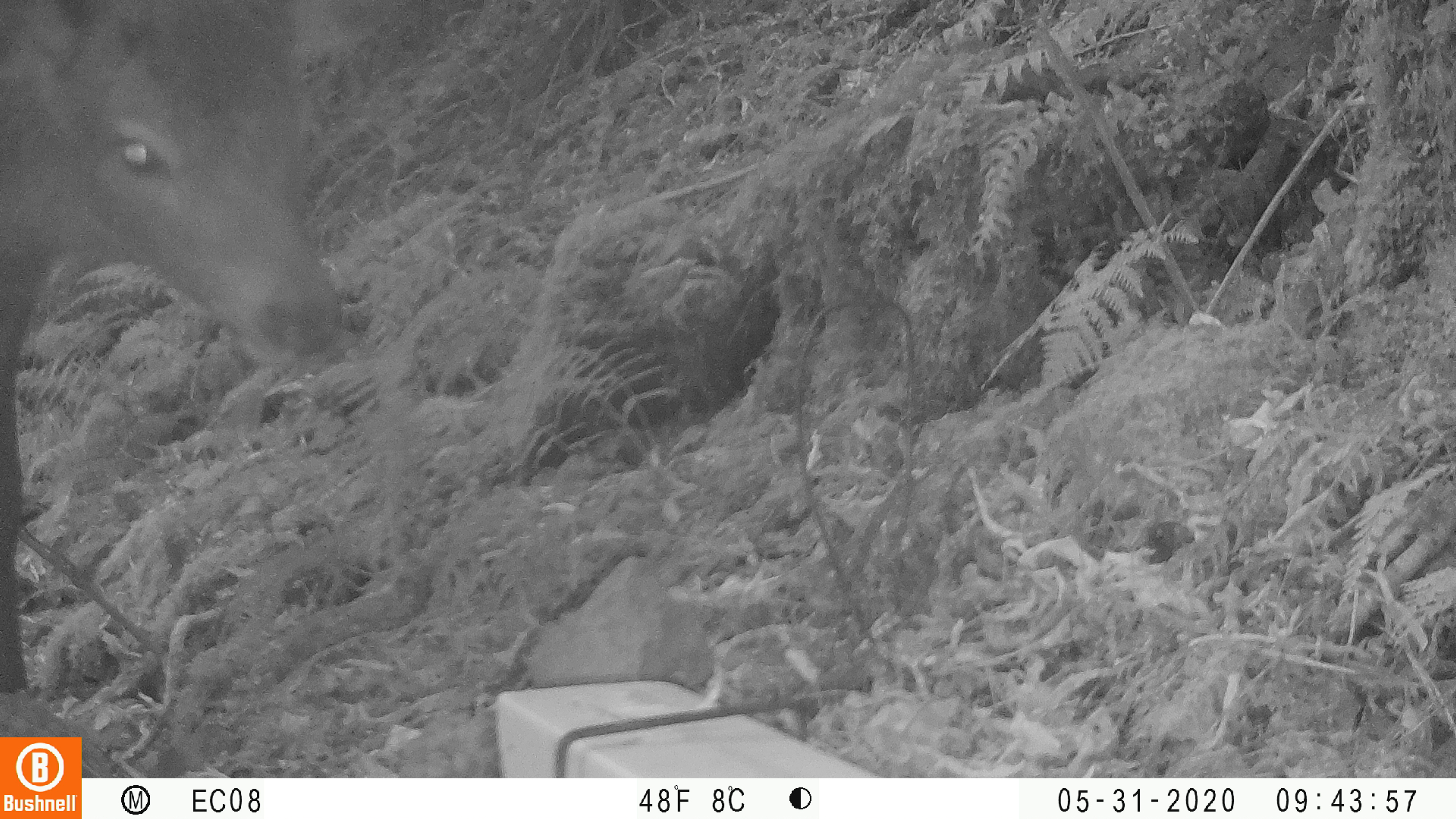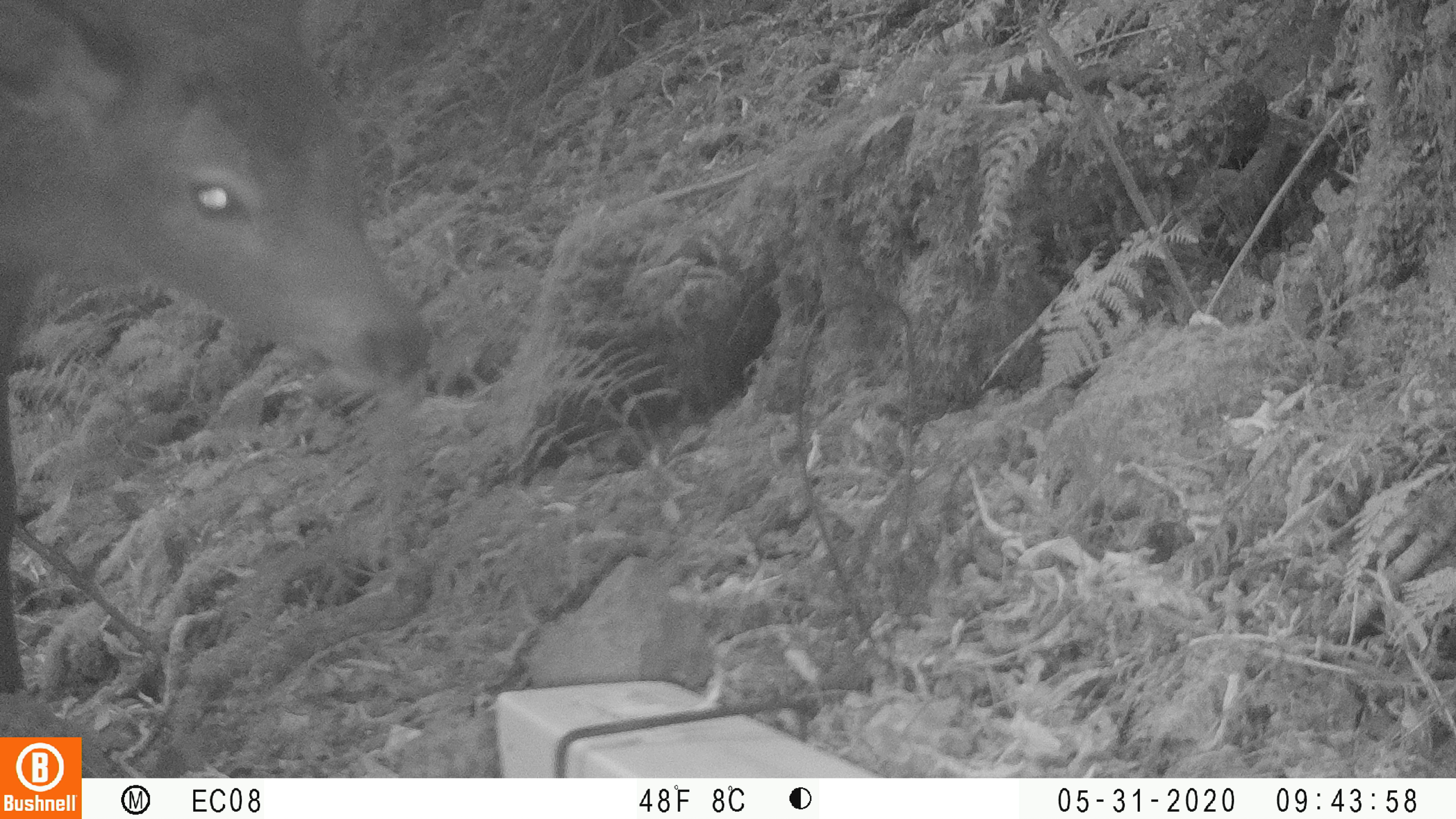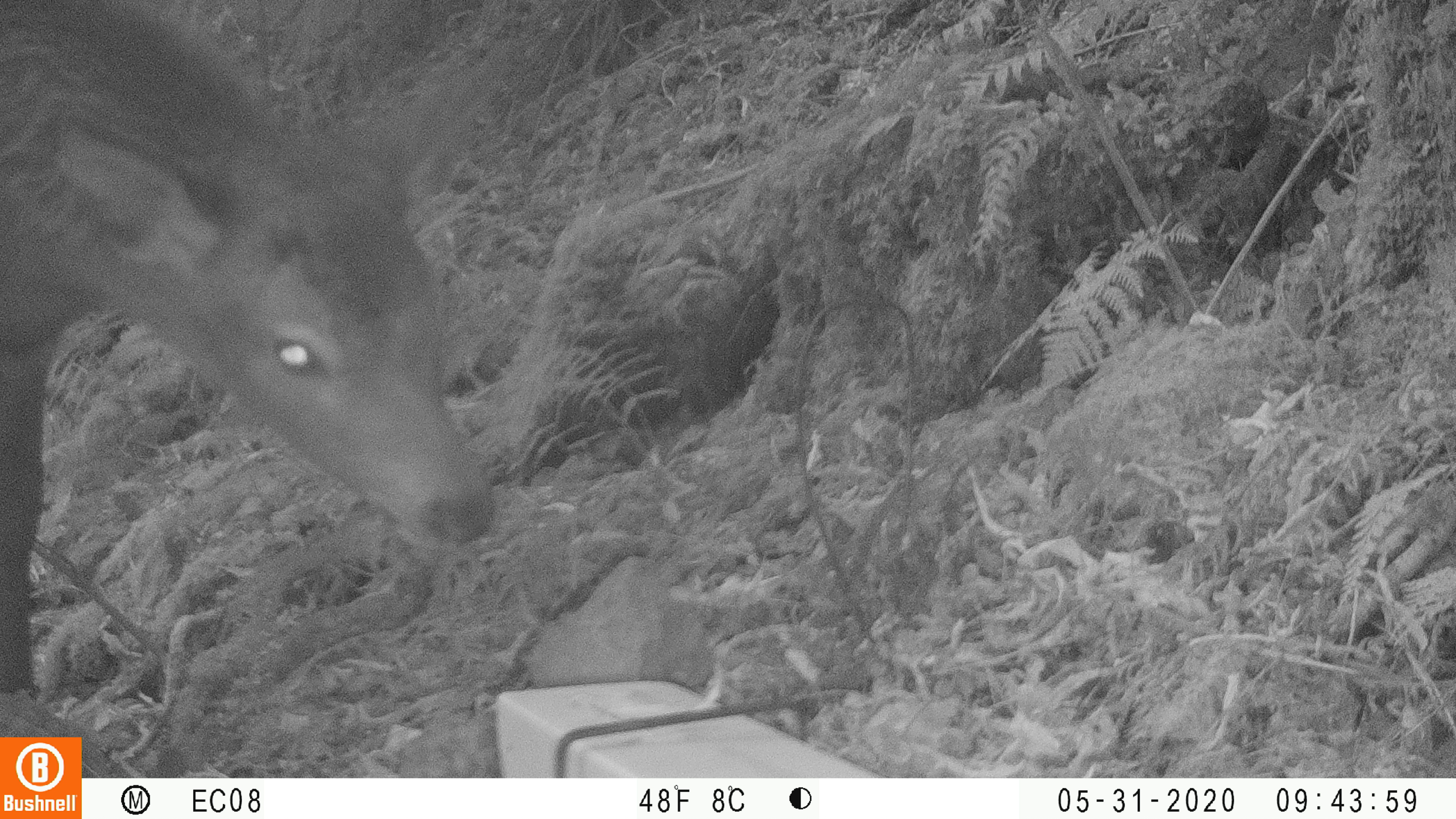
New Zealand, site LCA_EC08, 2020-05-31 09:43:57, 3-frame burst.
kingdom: Animalia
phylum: Chordata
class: Mammalia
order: Artiodactyla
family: Cervidae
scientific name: Cervidae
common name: deer